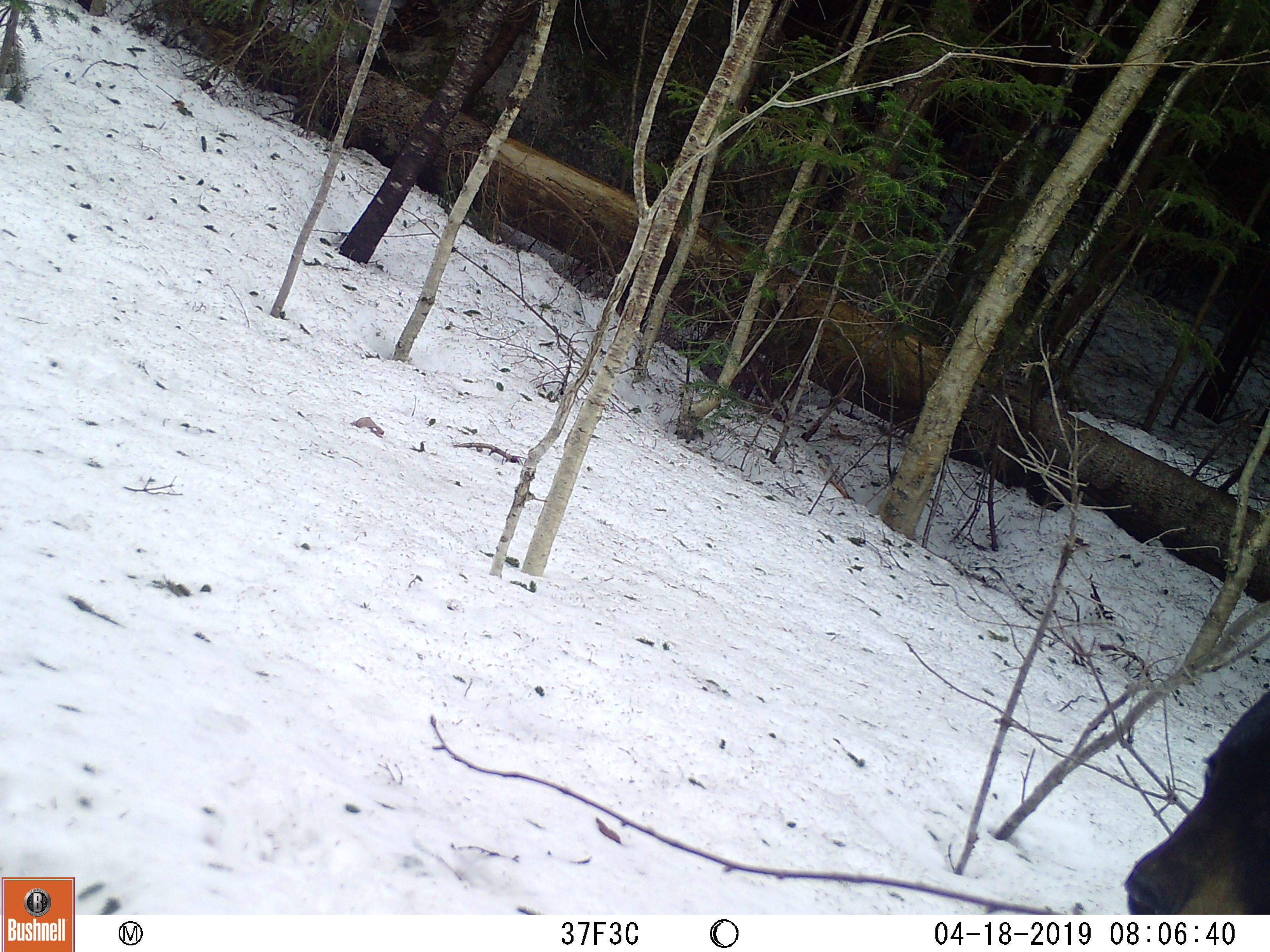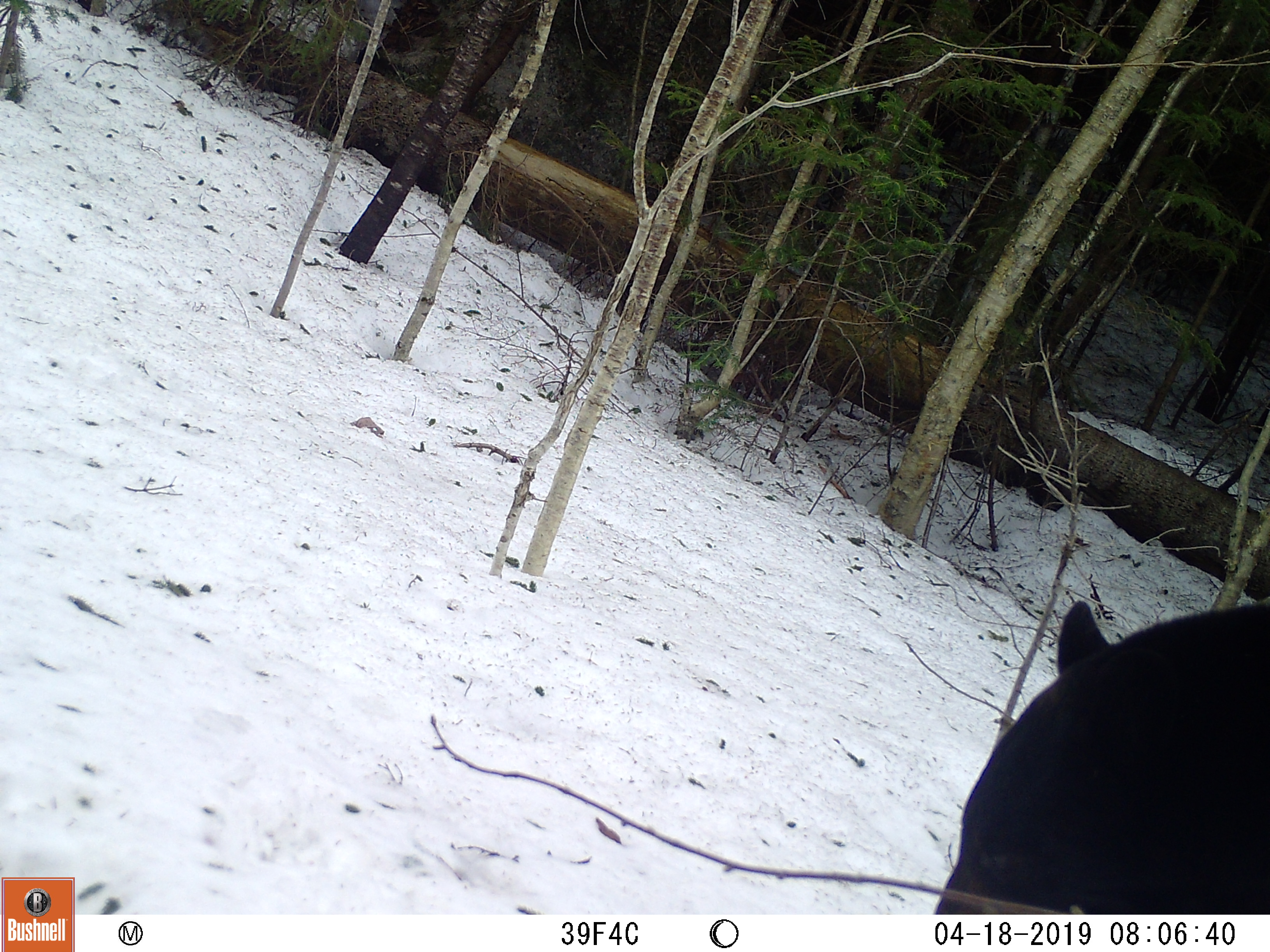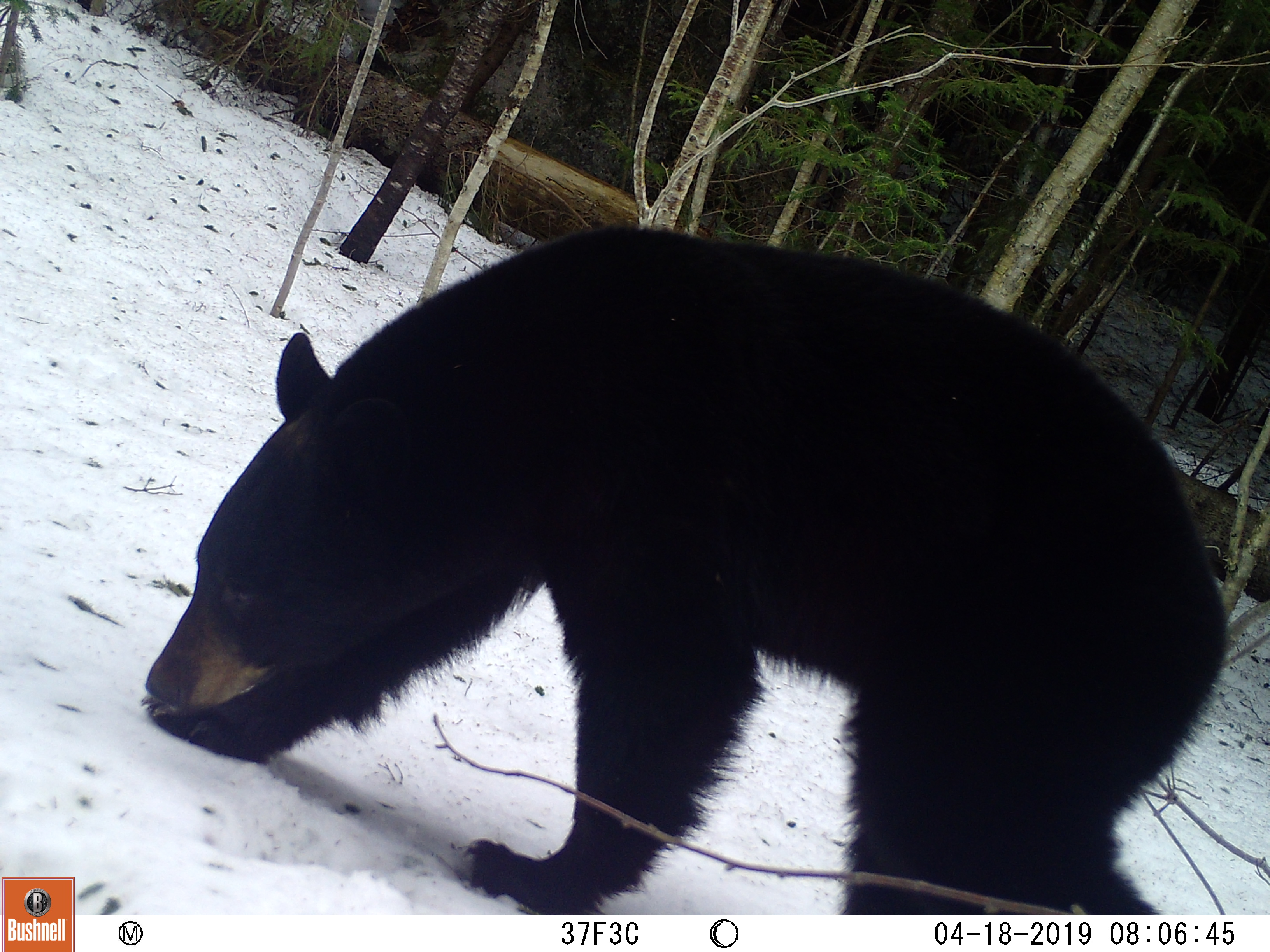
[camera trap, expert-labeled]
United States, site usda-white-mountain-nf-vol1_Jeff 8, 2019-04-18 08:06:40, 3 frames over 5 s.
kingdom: Animalia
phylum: Chordata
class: Mammalia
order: Carnivora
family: Ursidae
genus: Ursus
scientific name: Ursus americanus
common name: black bear